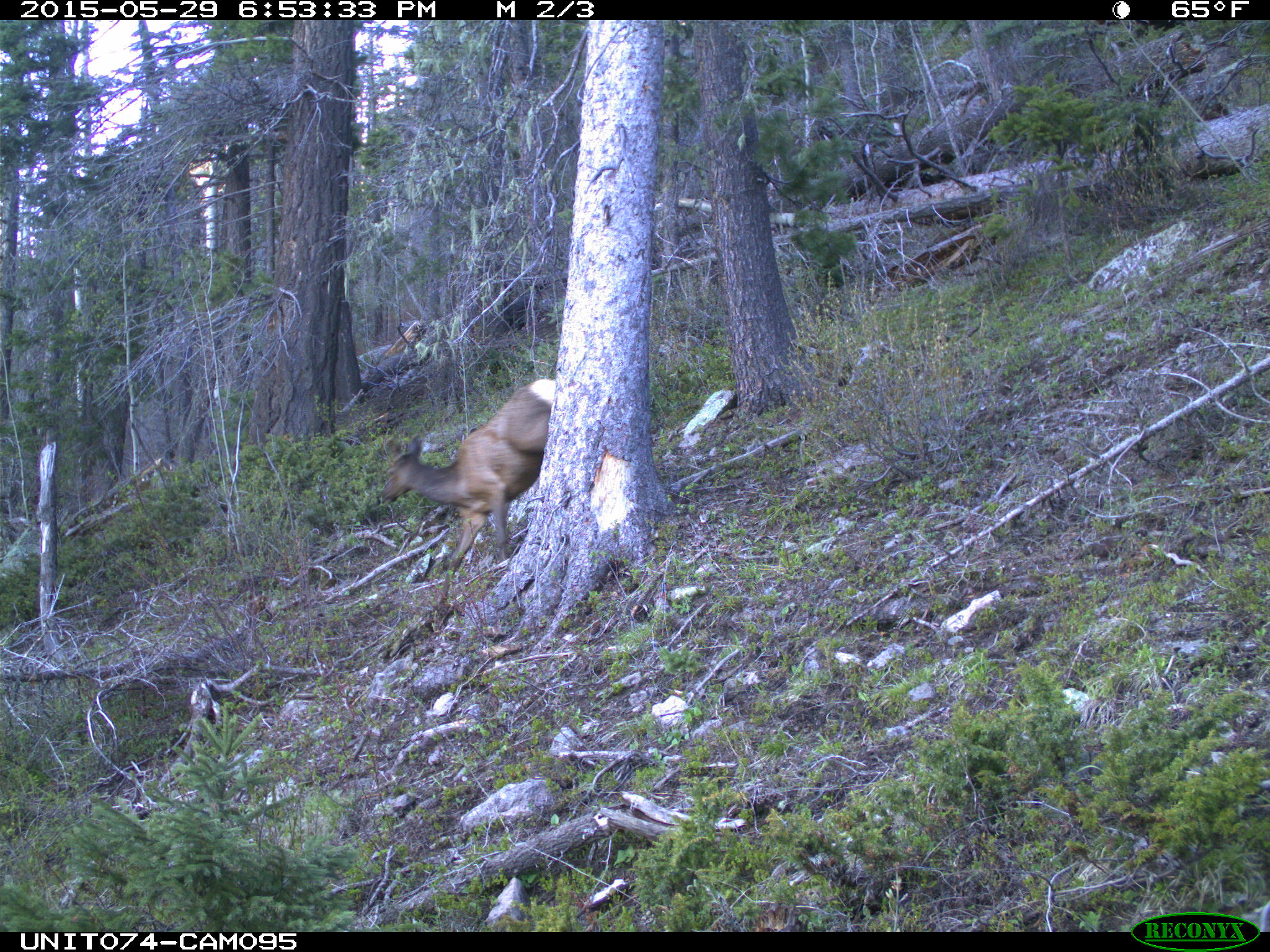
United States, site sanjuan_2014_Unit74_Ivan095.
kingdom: Animalia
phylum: Chordata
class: Mammalia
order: Artiodactyla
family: Cervidae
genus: Cervus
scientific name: Cervus elaphus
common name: red deer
Cervus elaphus (red deer).